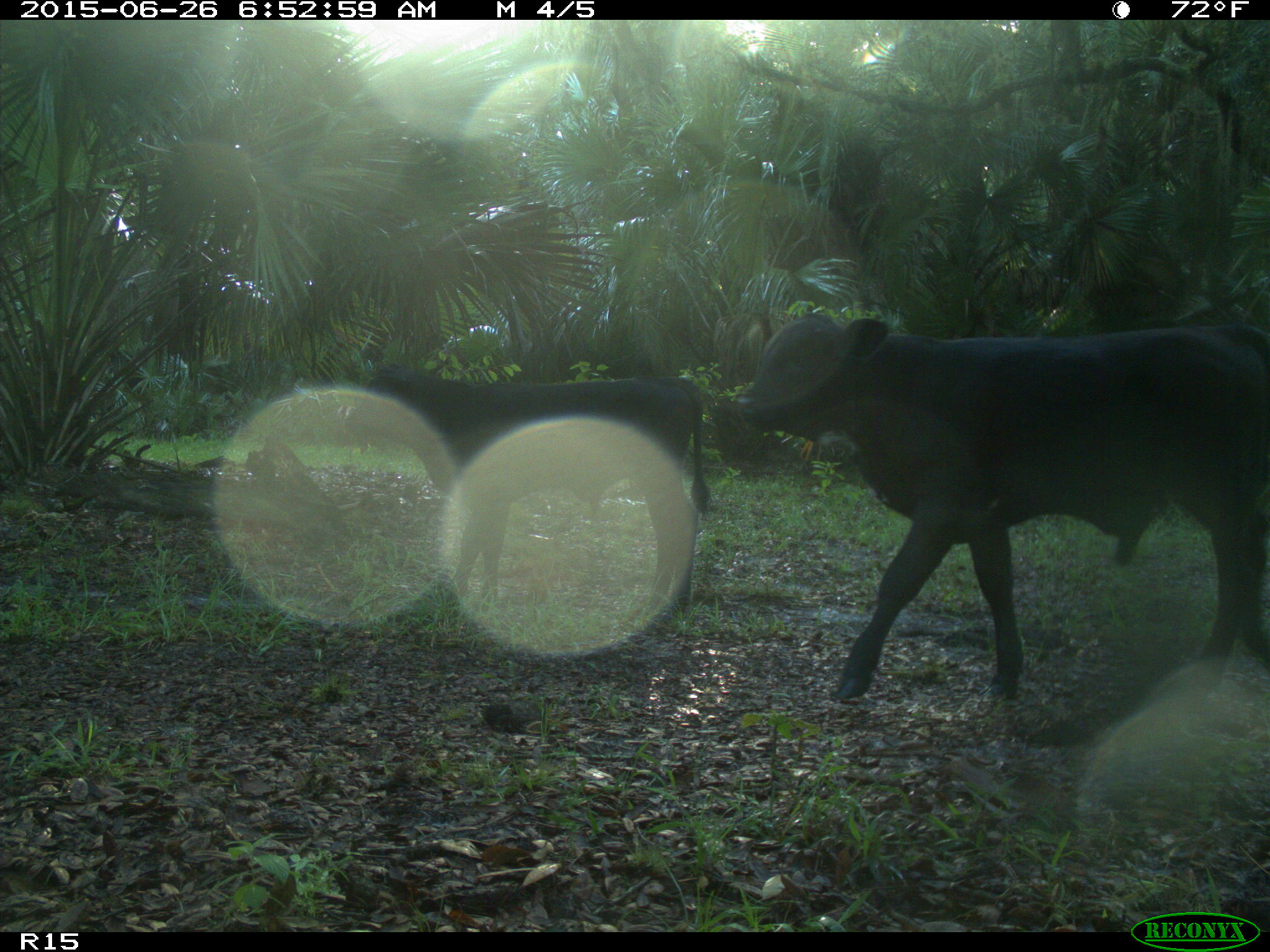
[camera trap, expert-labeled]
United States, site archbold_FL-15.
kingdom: Animalia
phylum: Chordata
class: Mammalia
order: Artiodactyla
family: Bovidae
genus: Bos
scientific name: Bos taurus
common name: domestic cow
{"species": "Bos taurus (domestic cow)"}